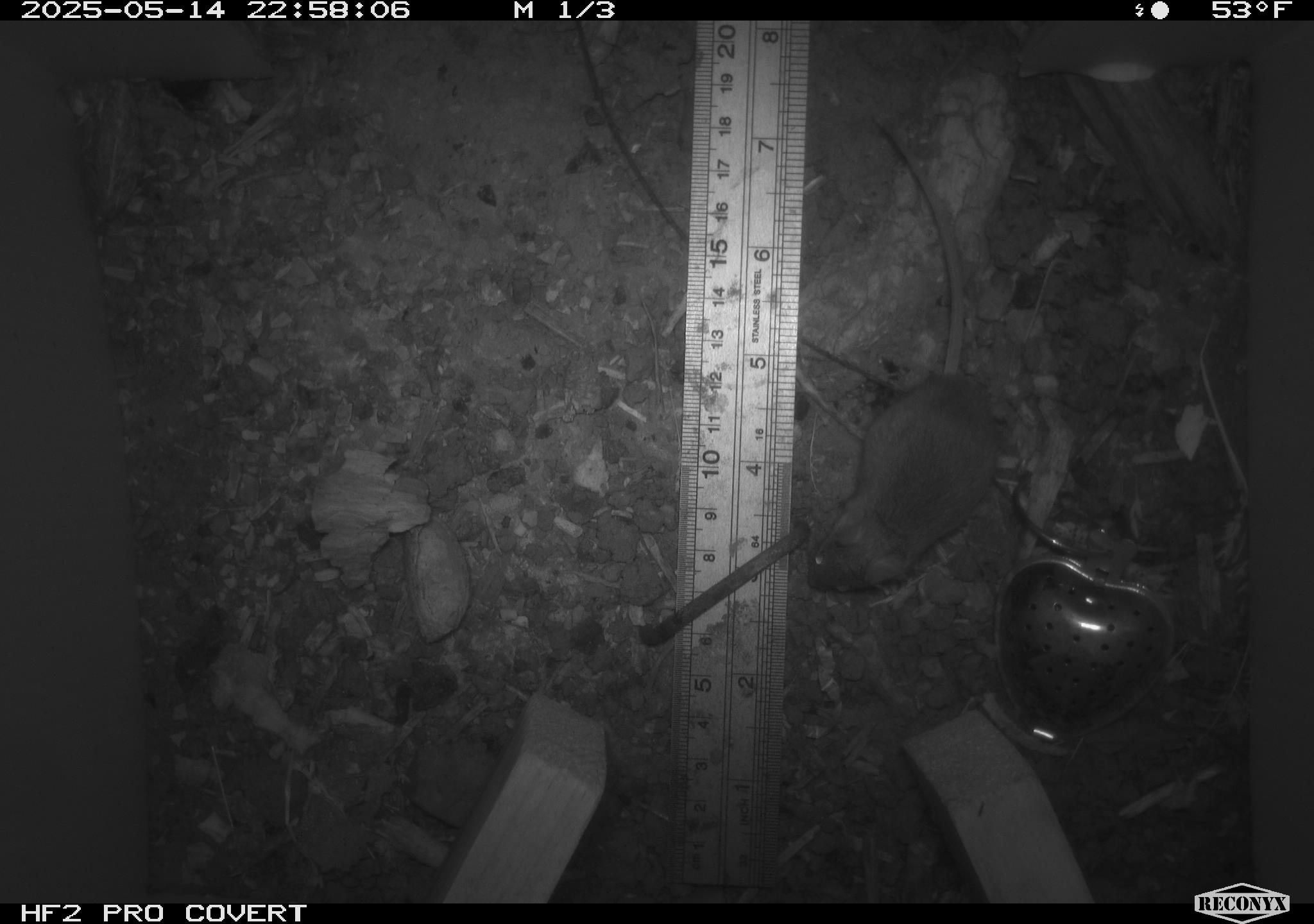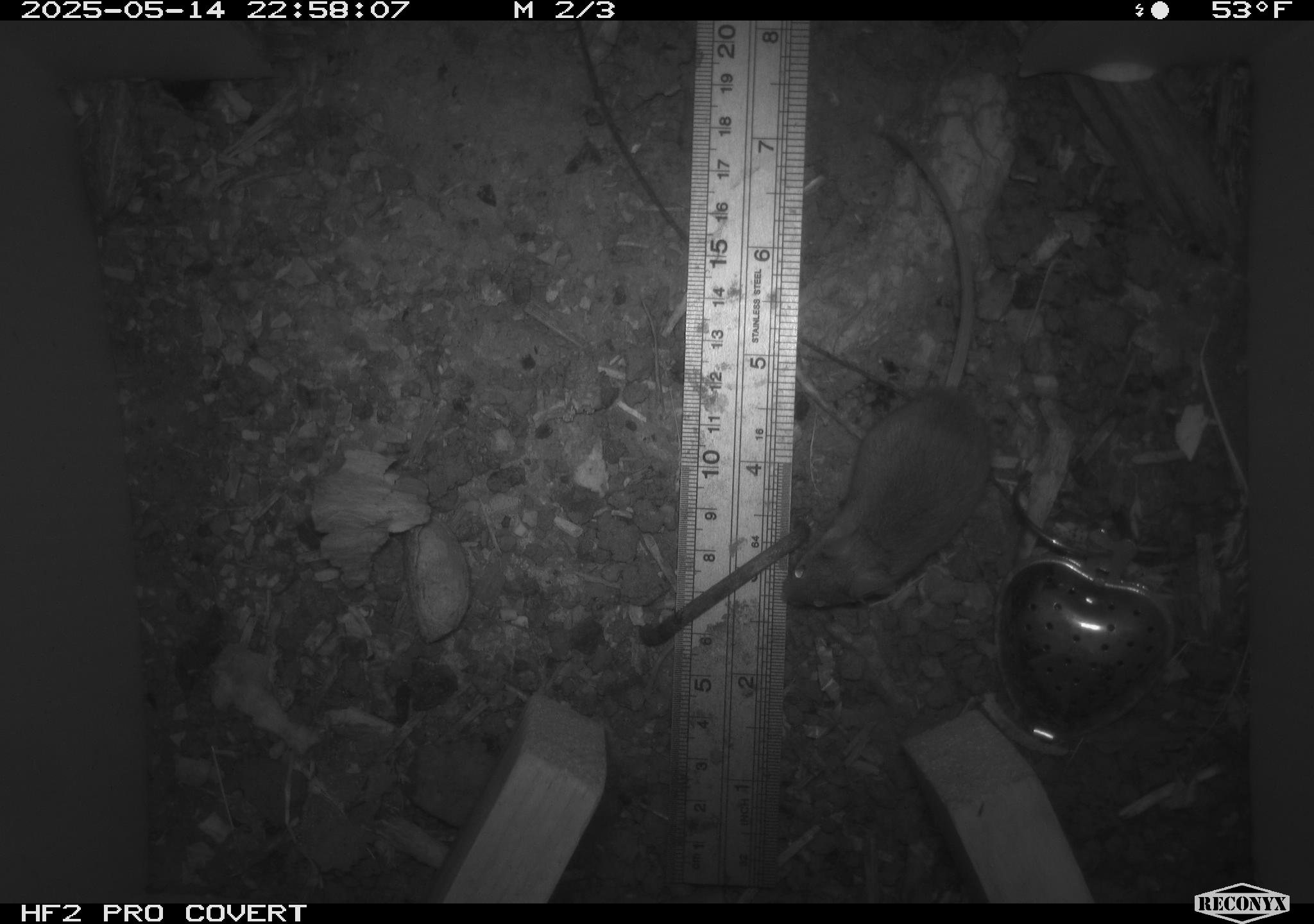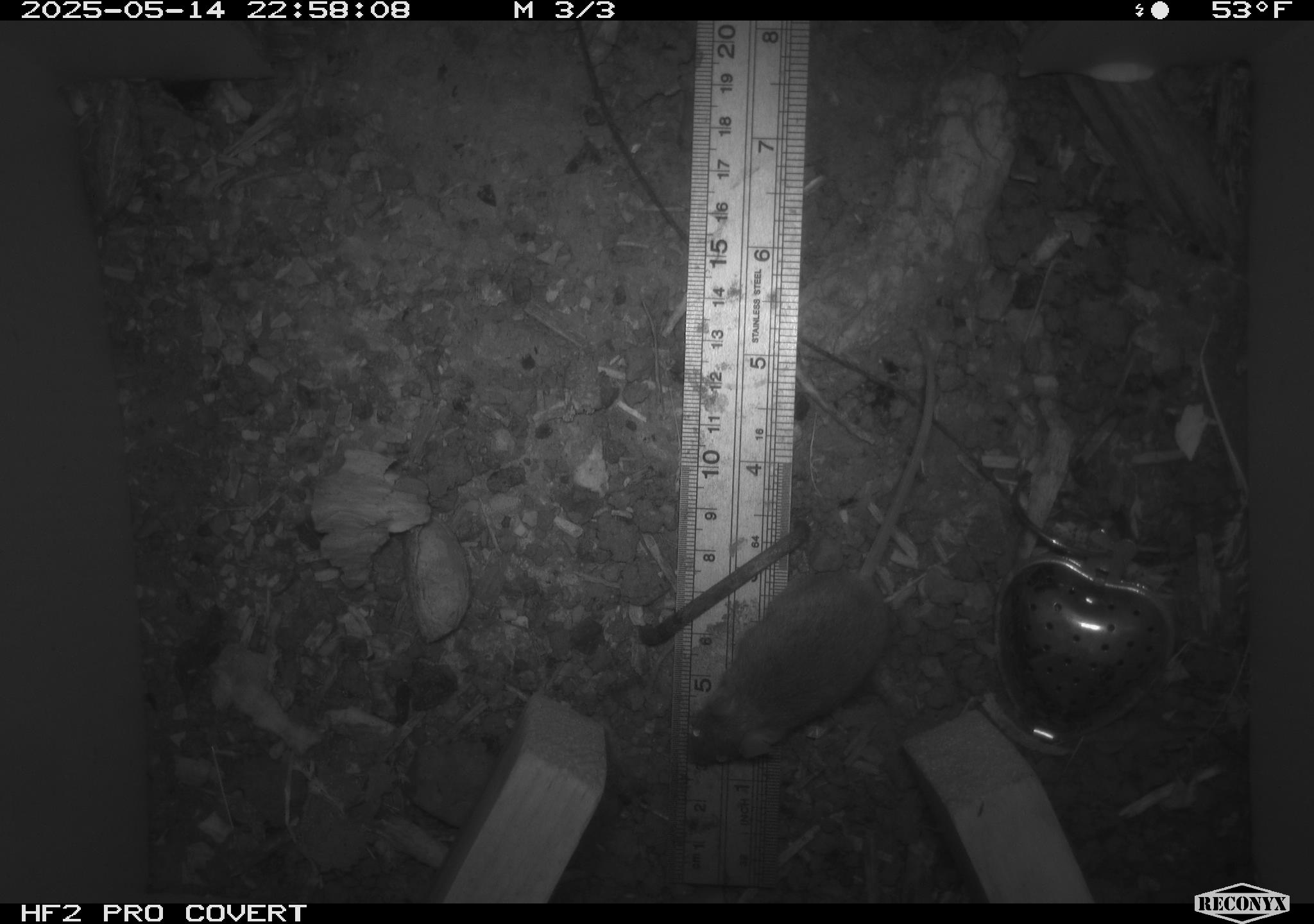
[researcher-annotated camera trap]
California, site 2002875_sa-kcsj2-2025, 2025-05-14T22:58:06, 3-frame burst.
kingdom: Animalia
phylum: Chordata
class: Mammalia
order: Rodentia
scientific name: Rodentia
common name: rodent